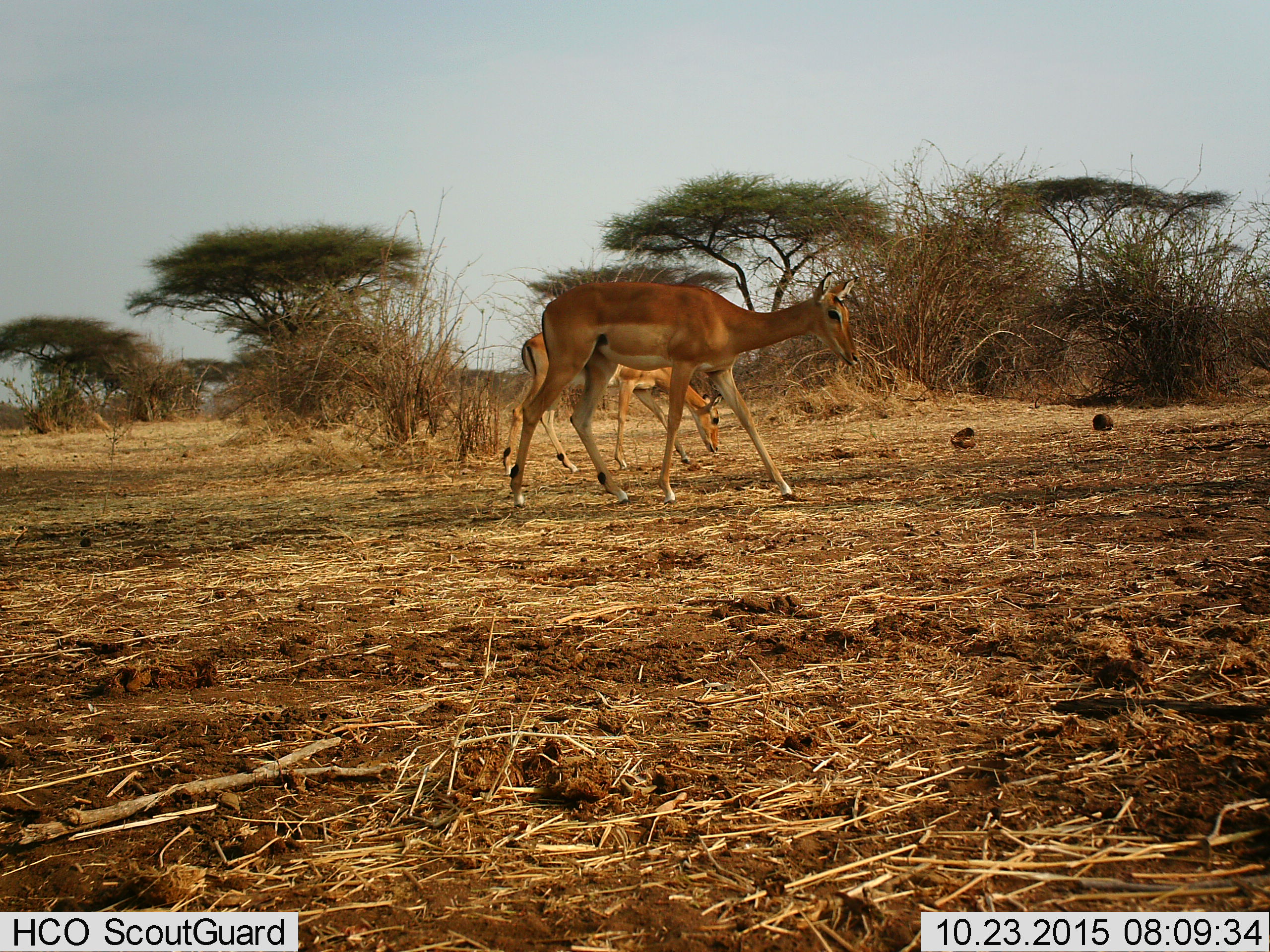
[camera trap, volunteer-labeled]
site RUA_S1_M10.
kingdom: Animalia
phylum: Chordata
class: Mammalia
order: Artiodactyla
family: Bovidae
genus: Aepyceros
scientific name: Aepyceros melampus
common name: impala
Impala (Aepyceros melampus), count 2. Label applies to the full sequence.